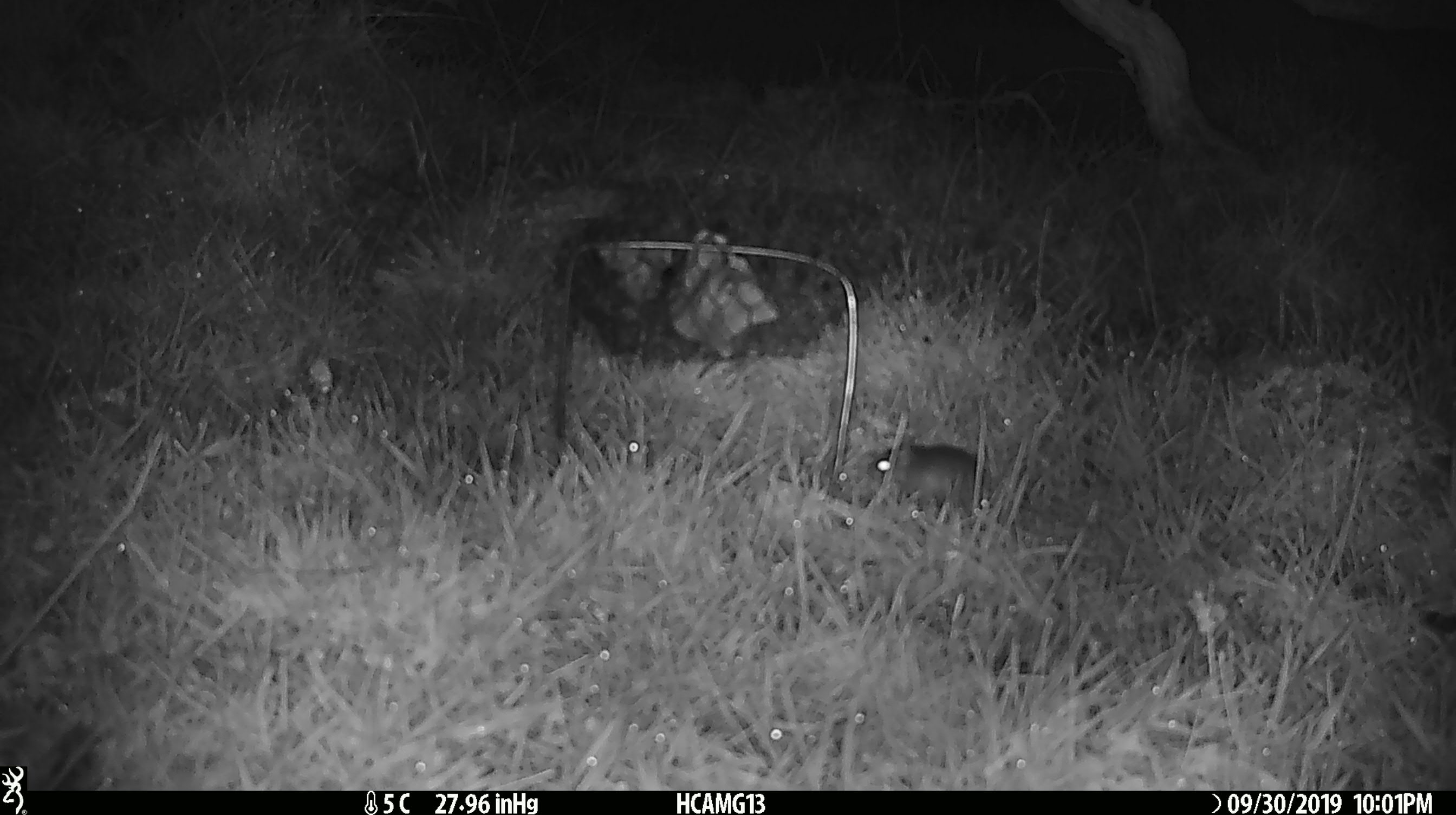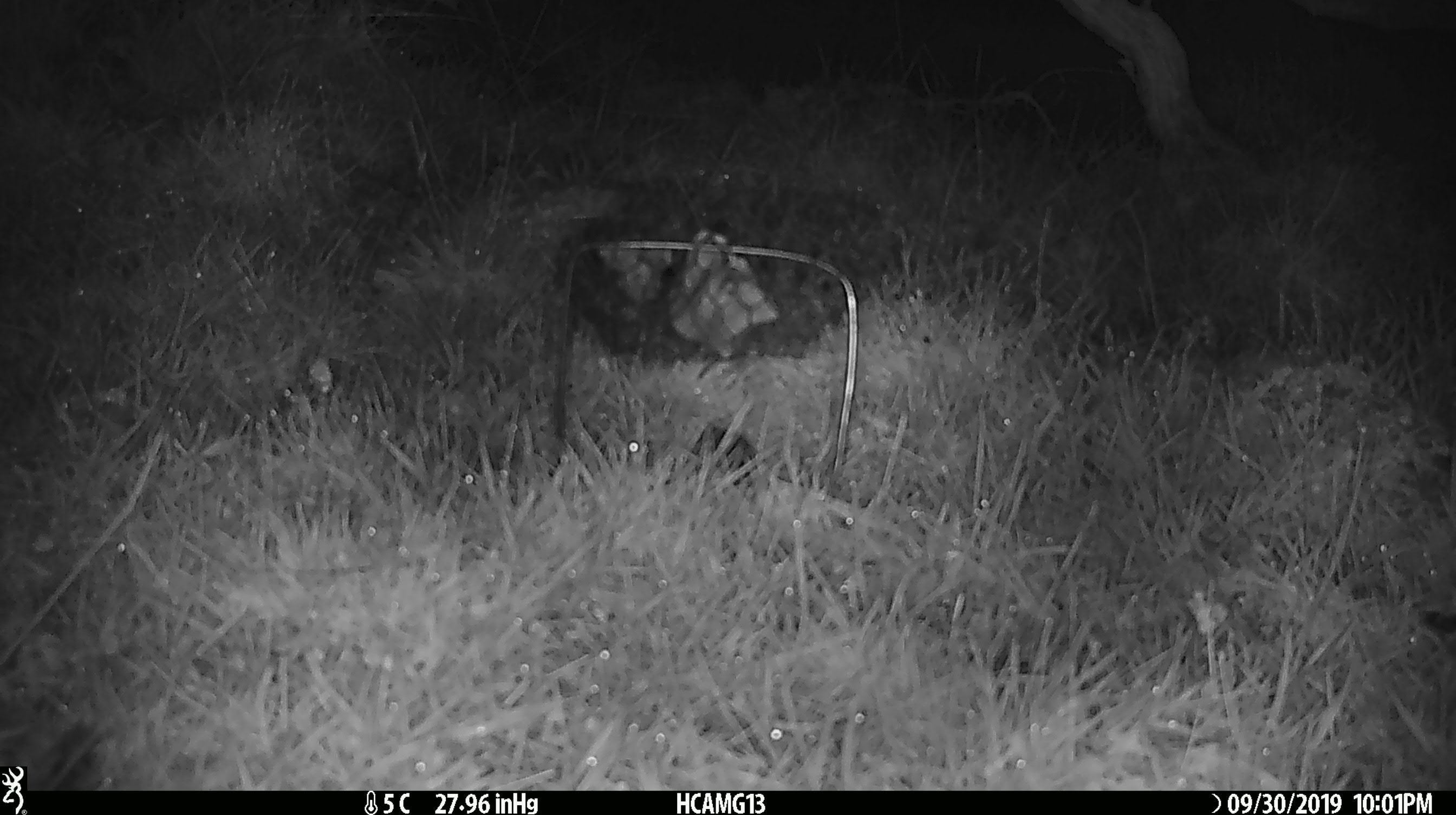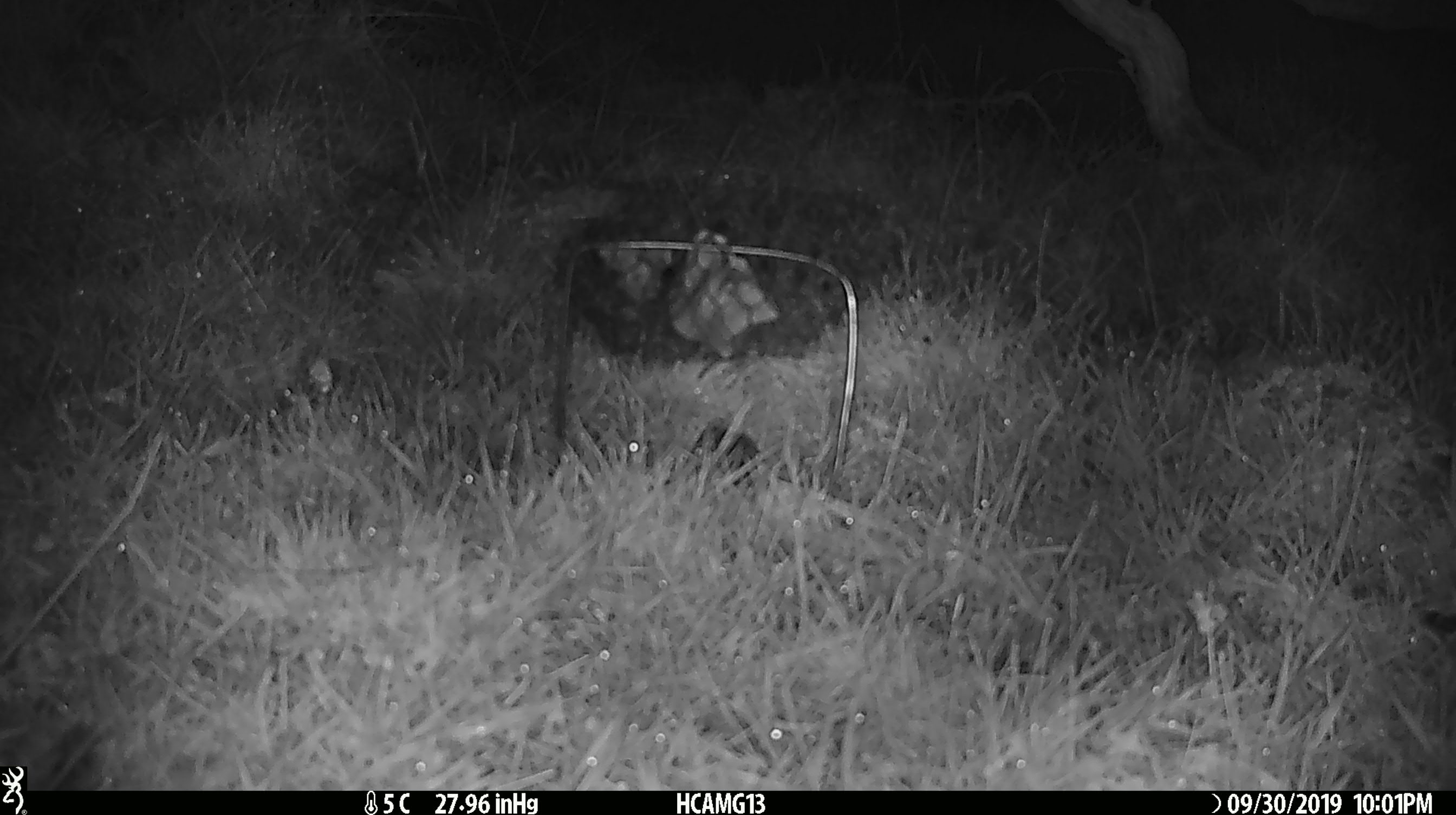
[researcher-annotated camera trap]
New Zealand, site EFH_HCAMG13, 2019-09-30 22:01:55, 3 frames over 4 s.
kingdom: Animalia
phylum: Chordata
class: Mammalia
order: Rodentia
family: Muridae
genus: Mus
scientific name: Mus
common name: mouse